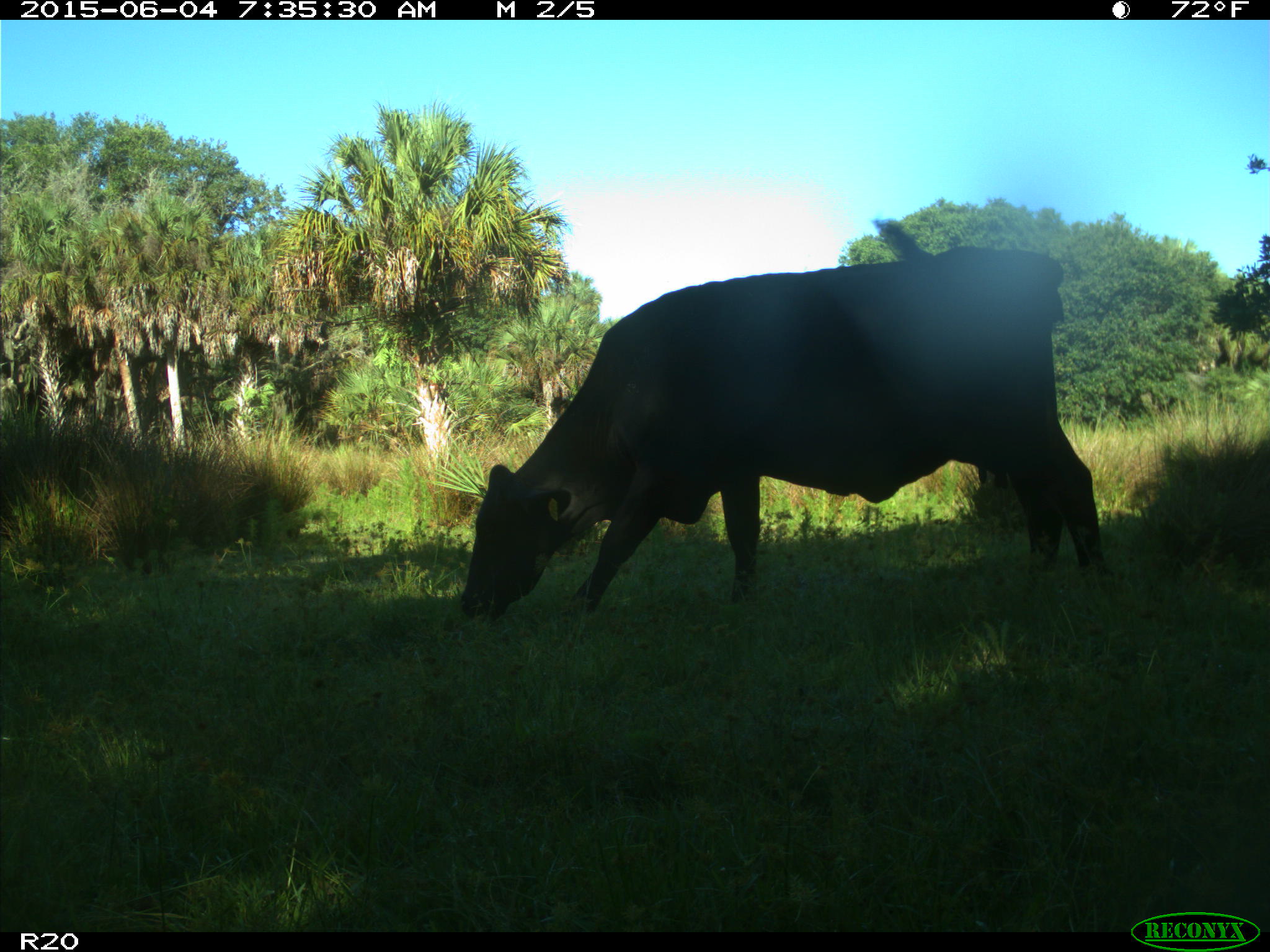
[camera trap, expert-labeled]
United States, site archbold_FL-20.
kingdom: Animalia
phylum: Chordata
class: Mammalia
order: Artiodactyla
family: Bovidae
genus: Bos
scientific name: Bos taurus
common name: domestic cow